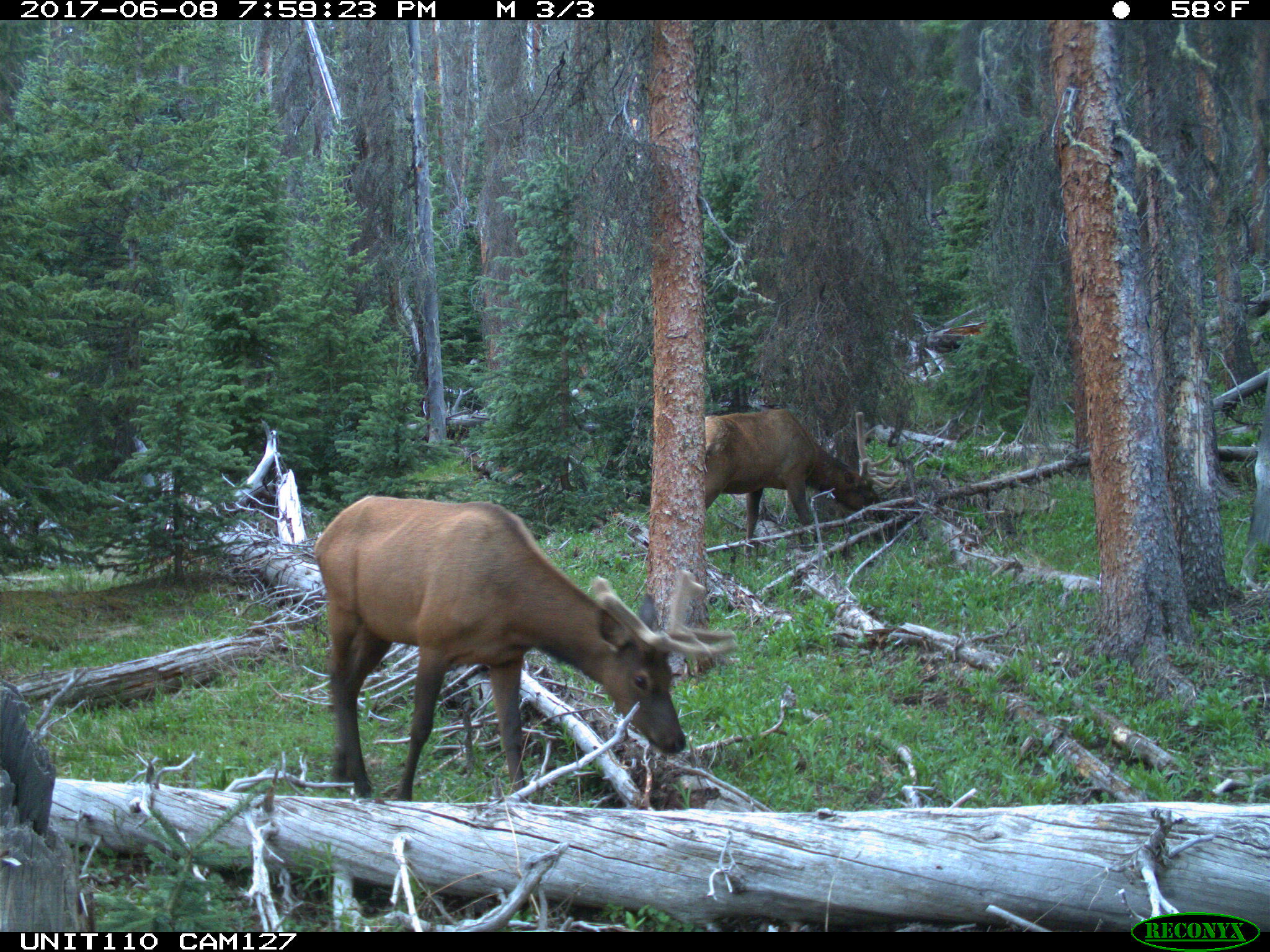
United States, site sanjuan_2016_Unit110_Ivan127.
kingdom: Animalia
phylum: Chordata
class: Mammalia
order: Artiodactyla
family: Cervidae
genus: Cervus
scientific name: Cervus elaphus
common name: red deer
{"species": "Cervus elaphus (red deer)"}